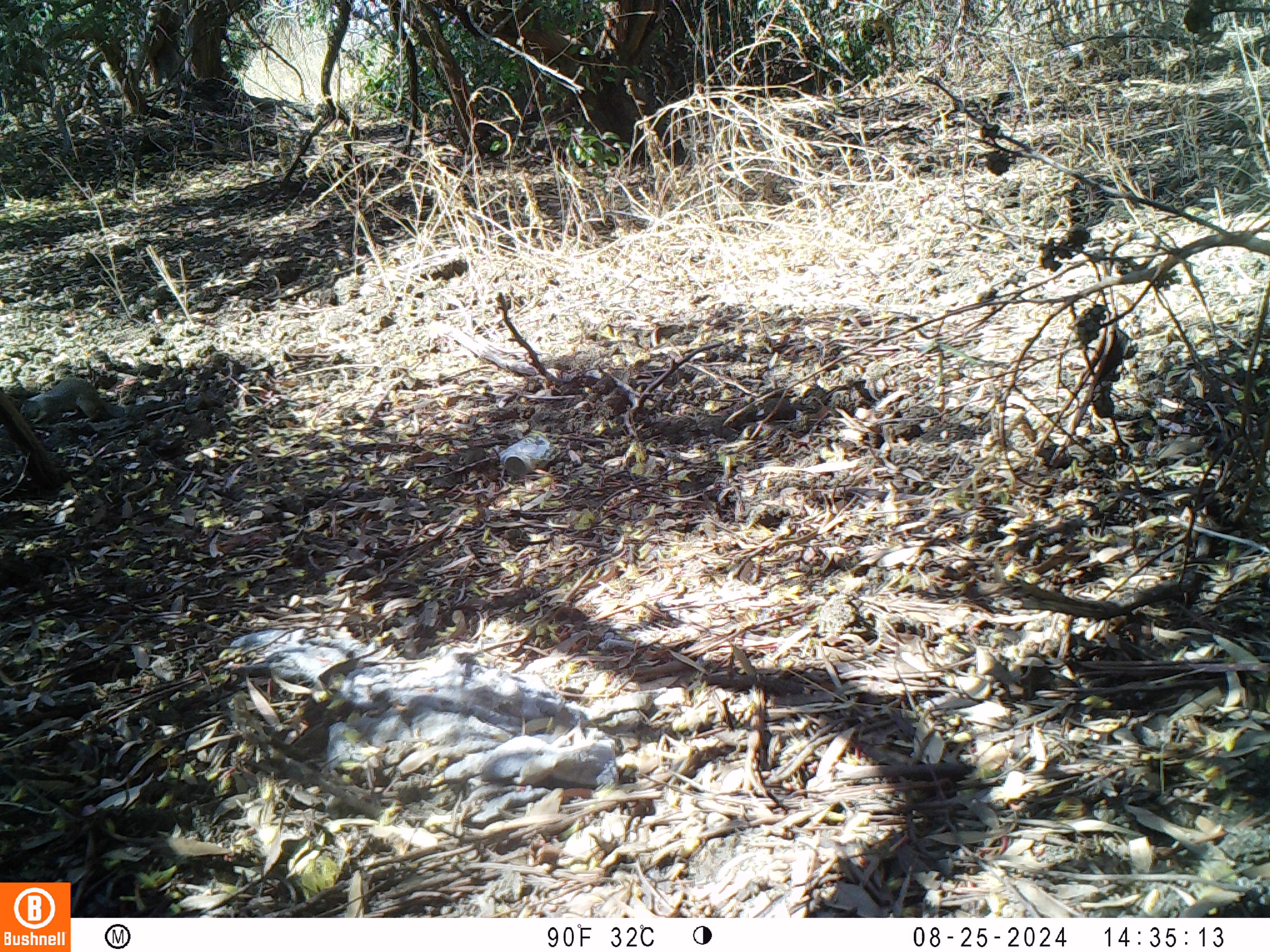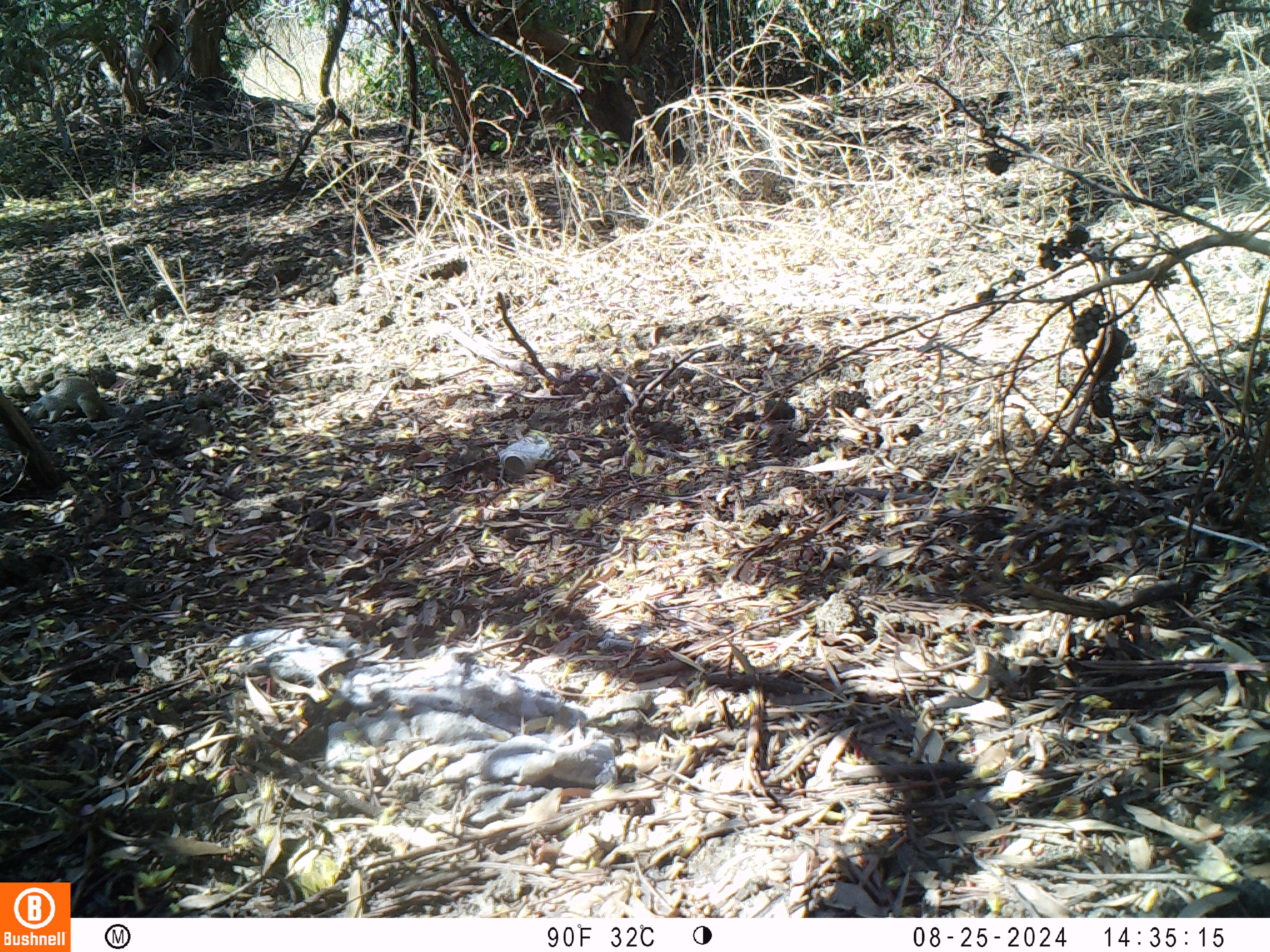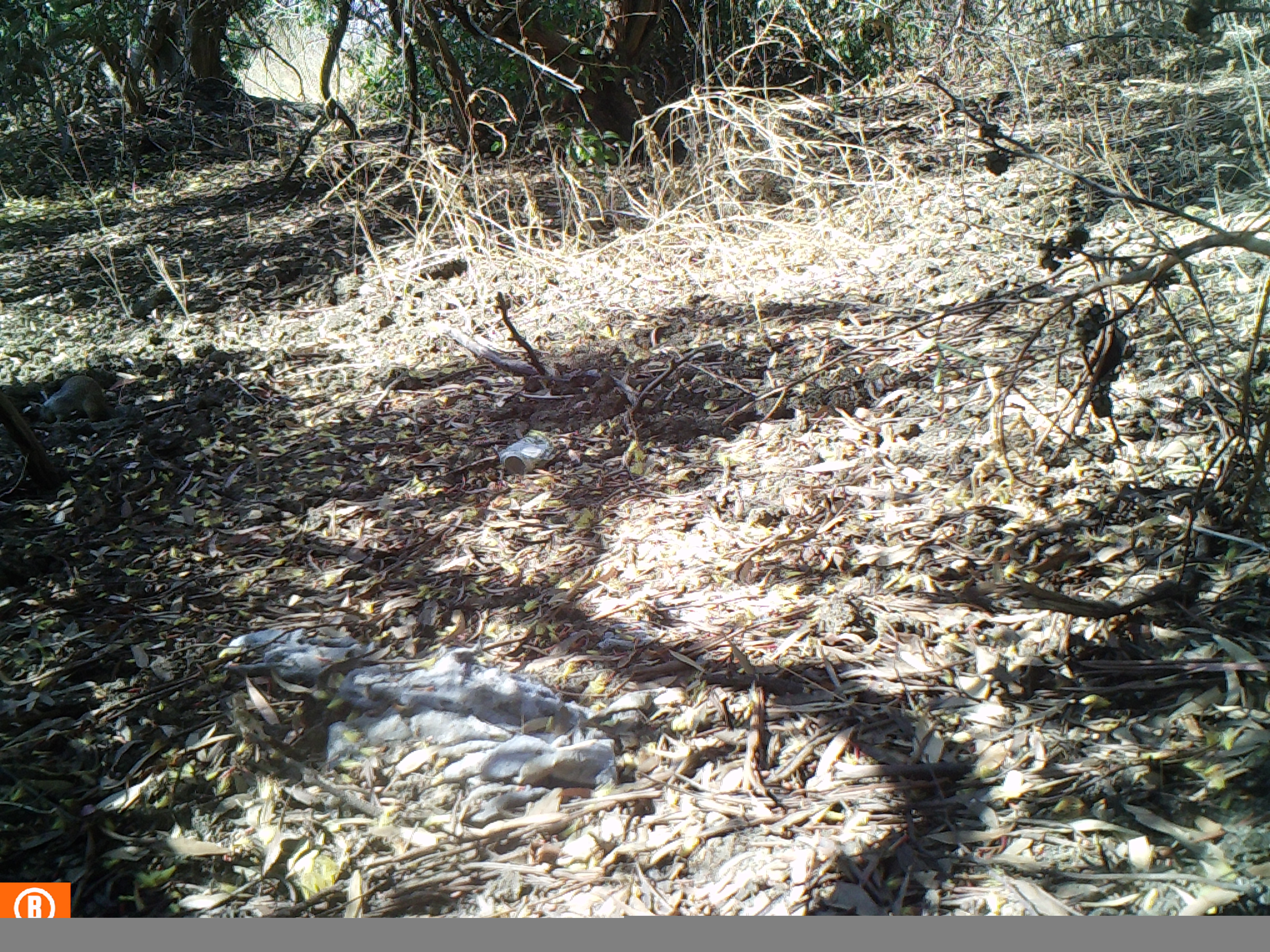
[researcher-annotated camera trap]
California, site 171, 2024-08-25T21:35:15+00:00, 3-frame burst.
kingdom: Animalia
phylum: Chordata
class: Mammalia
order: Rodentia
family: Sciuridae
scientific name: Sciuridae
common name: squirrel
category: unknown squirrel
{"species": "unknown squirrel (squirrel) (Sciuridae)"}